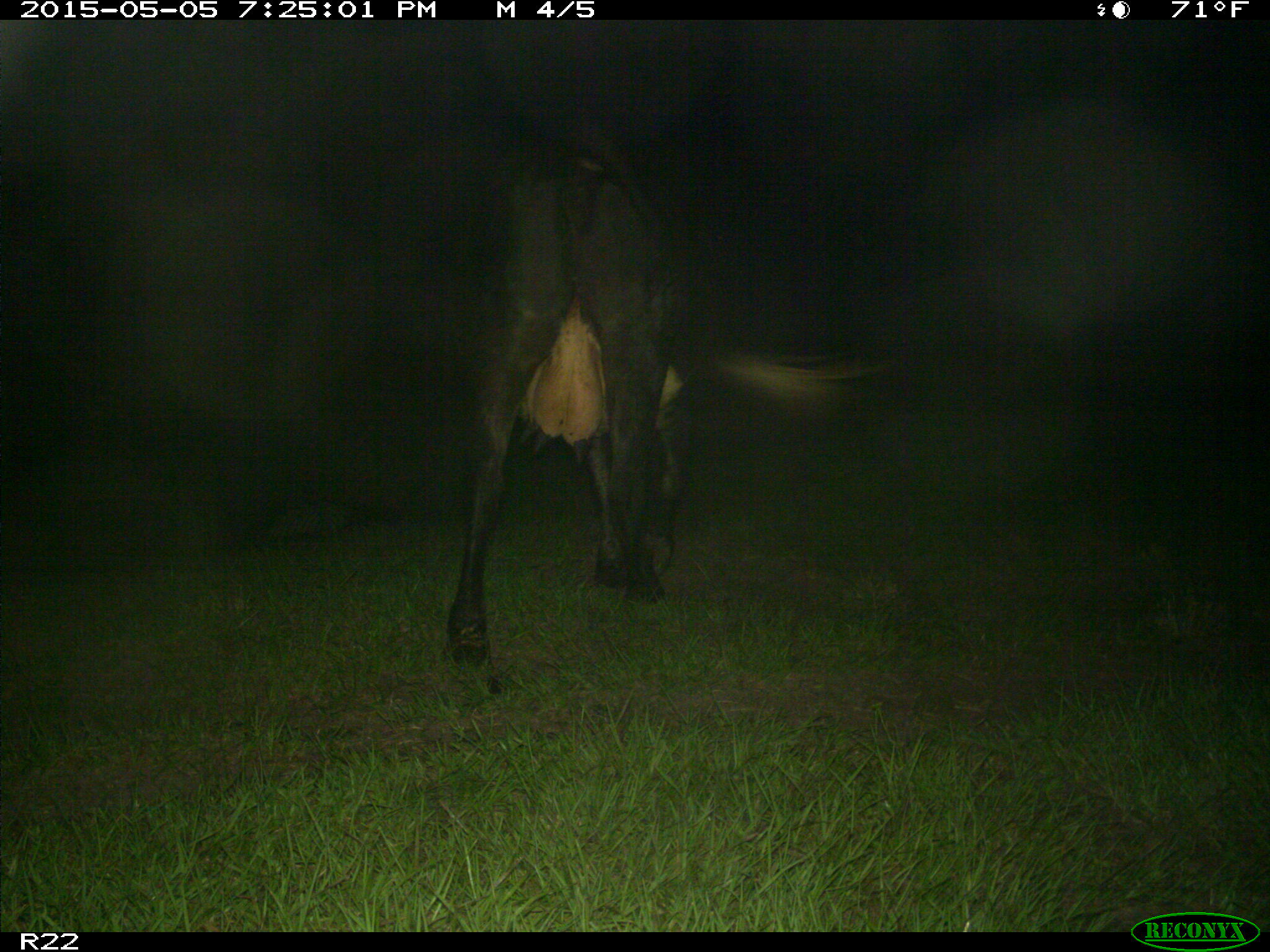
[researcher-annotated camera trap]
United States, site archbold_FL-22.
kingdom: Animalia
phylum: Chordata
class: Mammalia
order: Artiodactyla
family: Bovidae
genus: Bos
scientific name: Bos taurus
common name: domestic cow